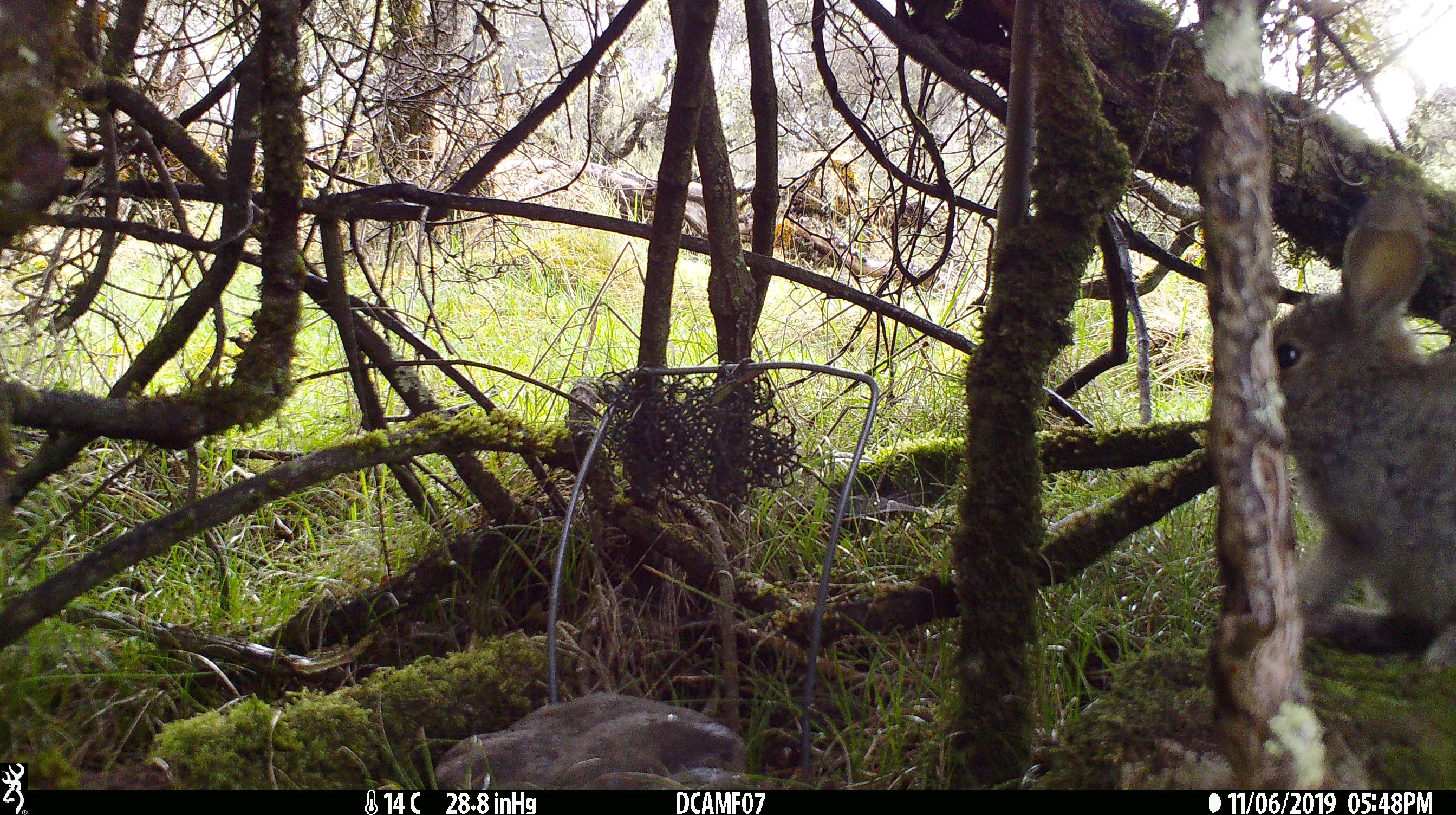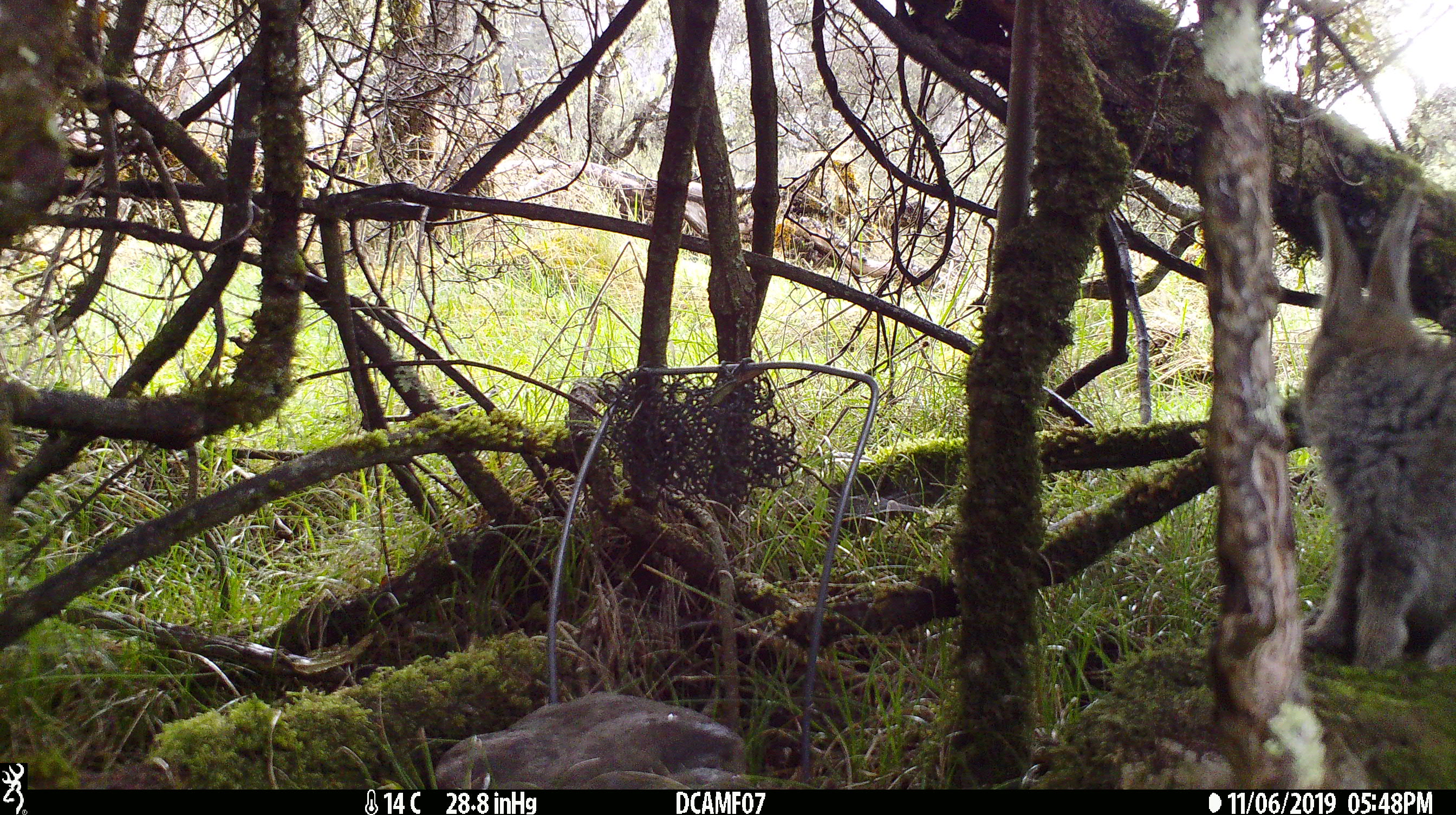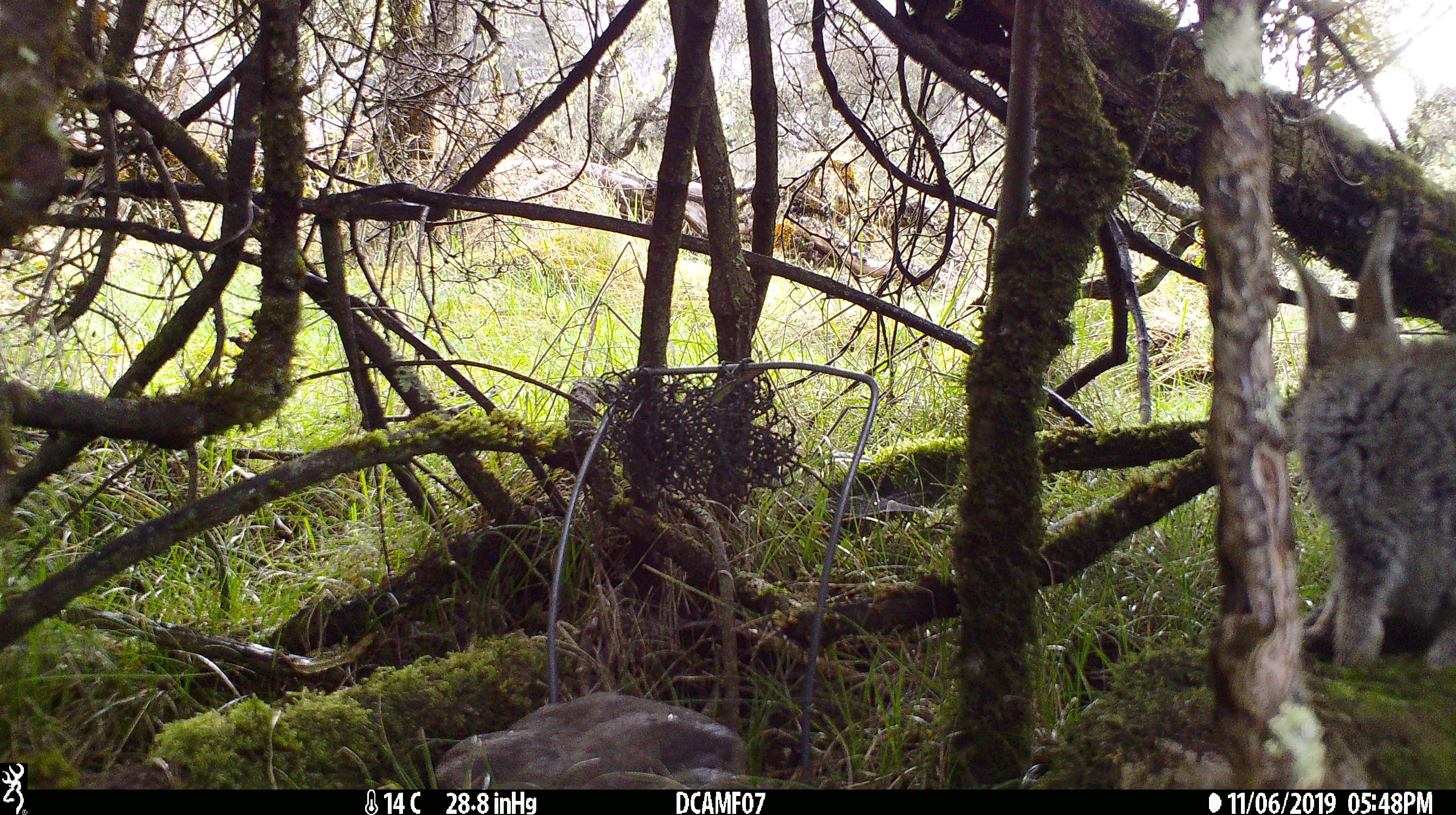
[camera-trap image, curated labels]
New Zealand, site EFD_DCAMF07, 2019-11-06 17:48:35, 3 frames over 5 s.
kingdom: Animalia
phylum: Chordata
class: Mammalia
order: Lagomorpha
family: Leporidae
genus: Oryctolagus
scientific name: Oryctolagus cuniculus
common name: european rabbit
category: rabbit